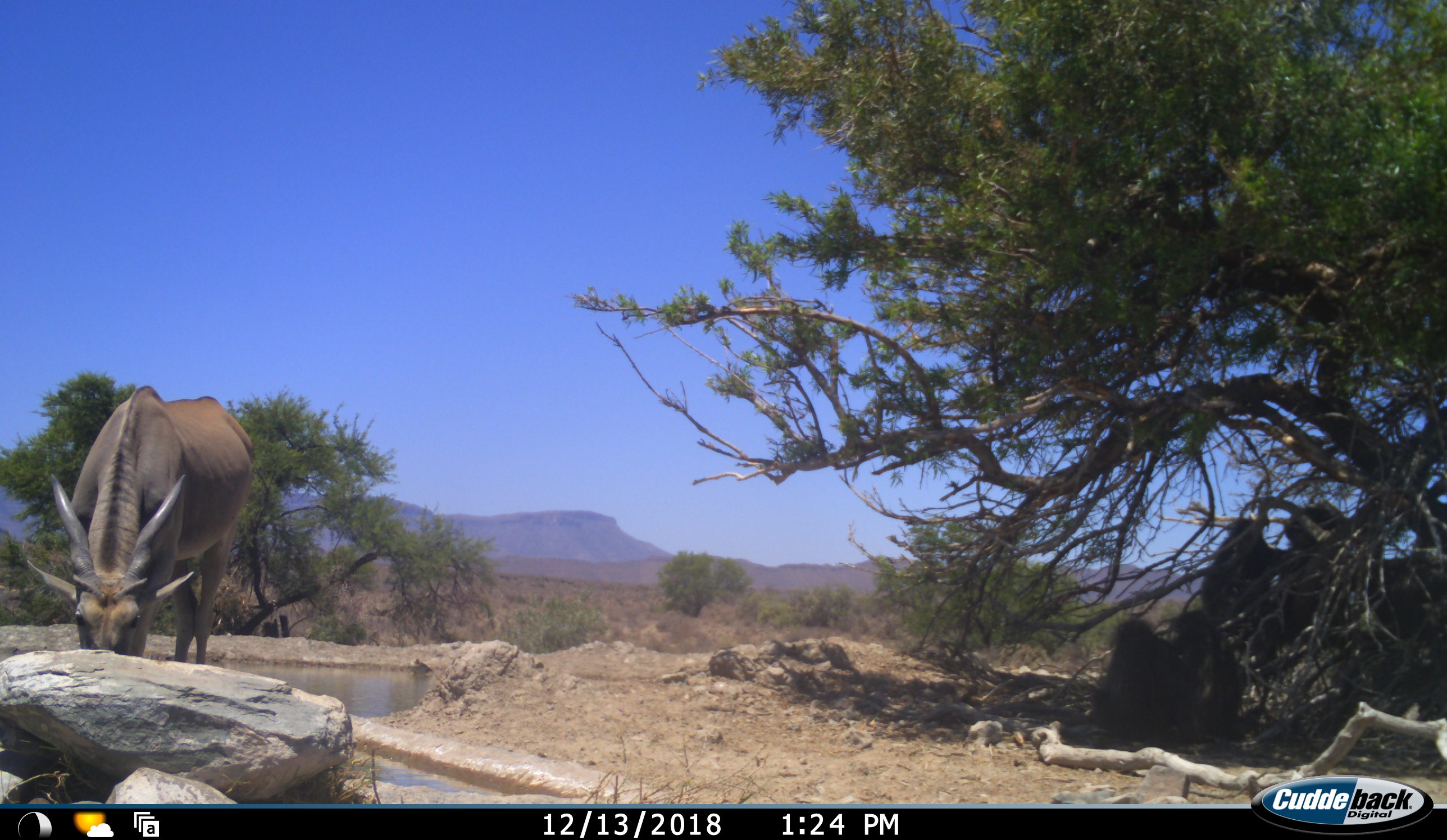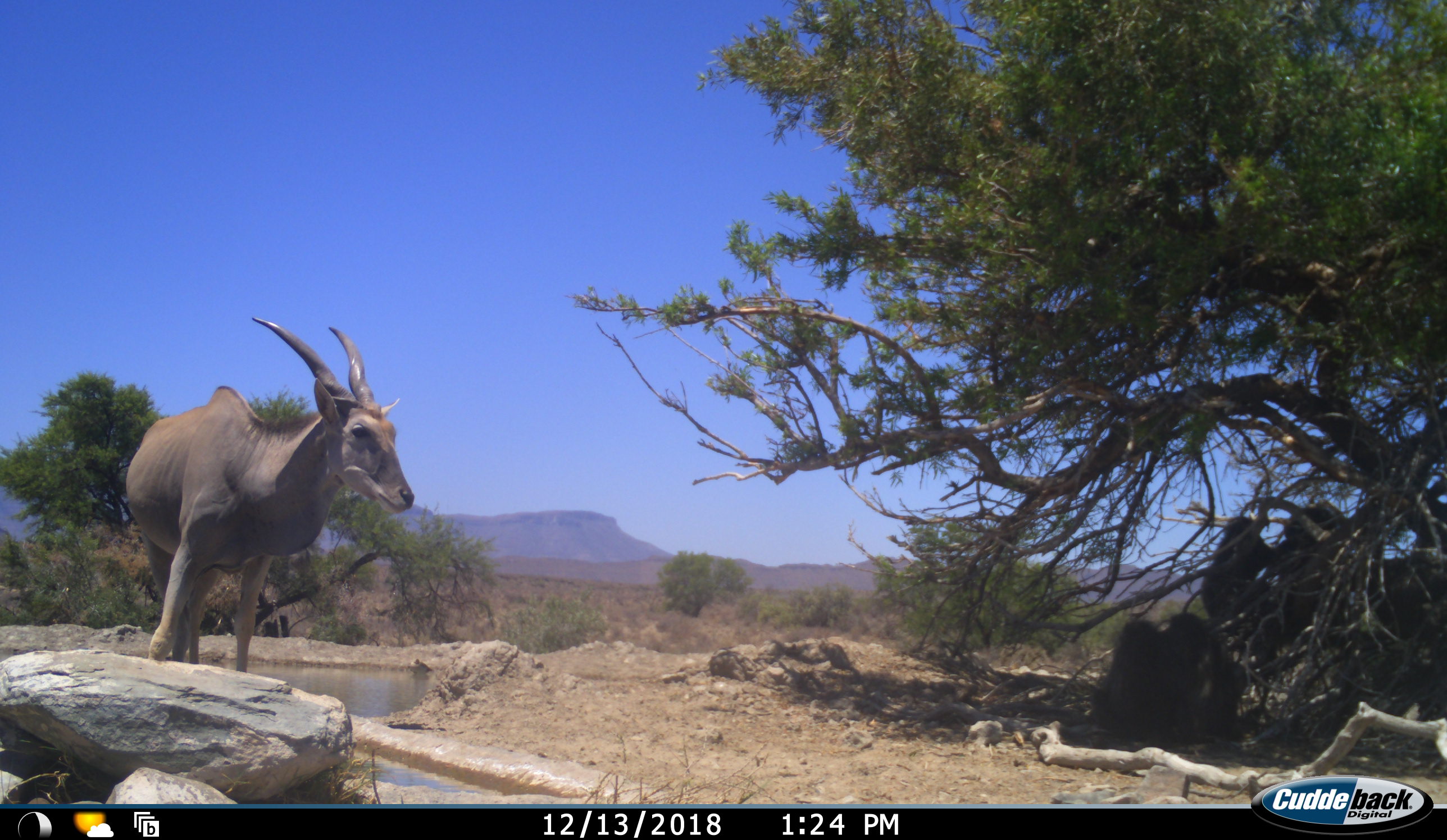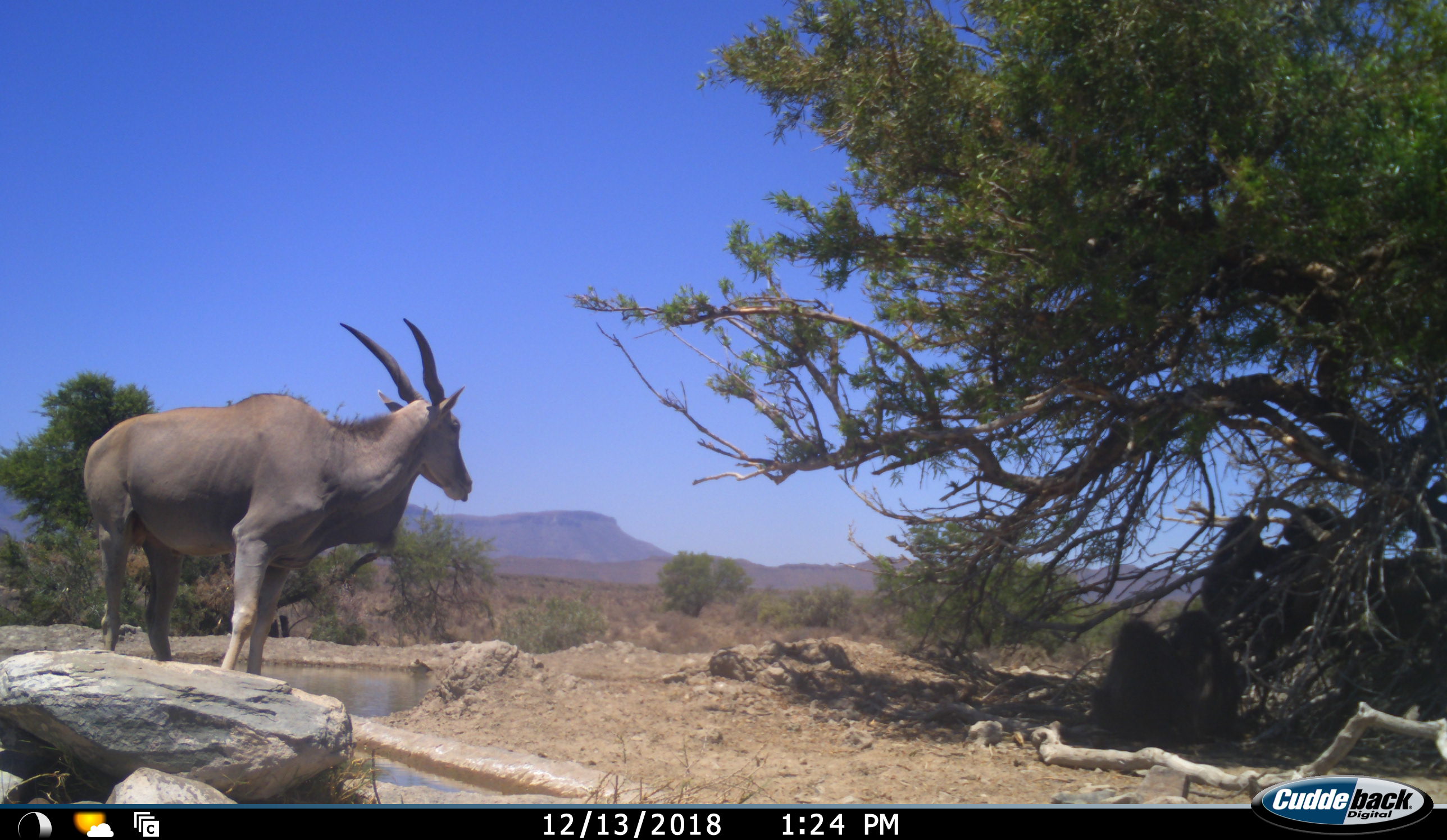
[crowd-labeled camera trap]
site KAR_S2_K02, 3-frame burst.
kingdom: Animalia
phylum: Chordata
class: Mammalia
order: Primates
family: Cercopithecidae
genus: Papio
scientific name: Papio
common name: baboon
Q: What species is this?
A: Baboon (Papio).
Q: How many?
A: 4.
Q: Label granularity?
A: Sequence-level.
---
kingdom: Animalia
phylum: Chordata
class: Mammalia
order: Artiodactyla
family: Bovidae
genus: Tragelaphus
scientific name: Tragelaphus oryx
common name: eland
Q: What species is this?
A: Eland (Tragelaphus oryx).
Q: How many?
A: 1.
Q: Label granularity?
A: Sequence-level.